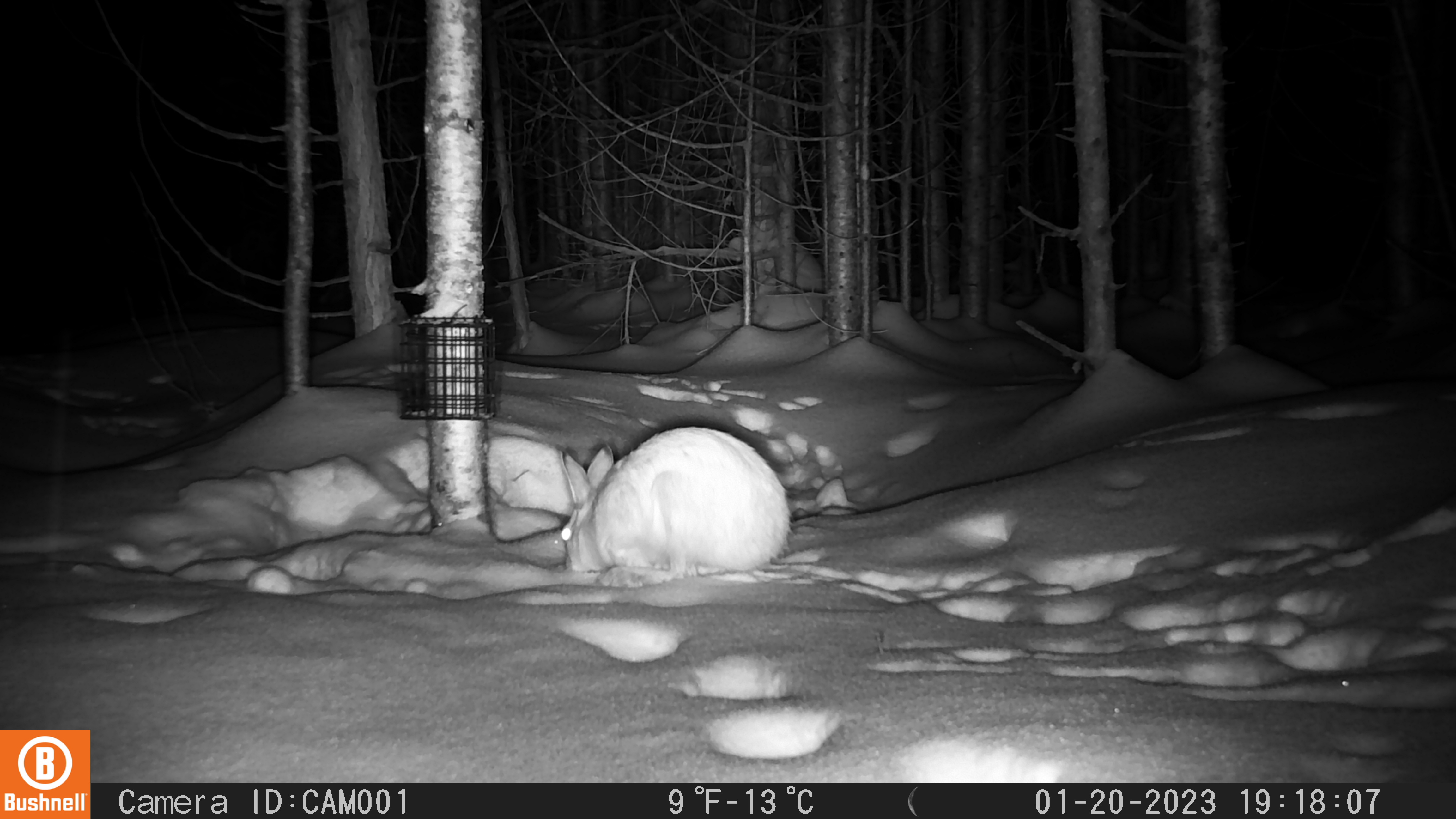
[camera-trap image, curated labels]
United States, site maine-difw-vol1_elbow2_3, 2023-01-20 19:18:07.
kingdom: Animalia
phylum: Chordata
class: Mammalia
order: Lagomorpha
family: Leporidae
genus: Lepus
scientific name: Lepus americanus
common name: snowshoe hare